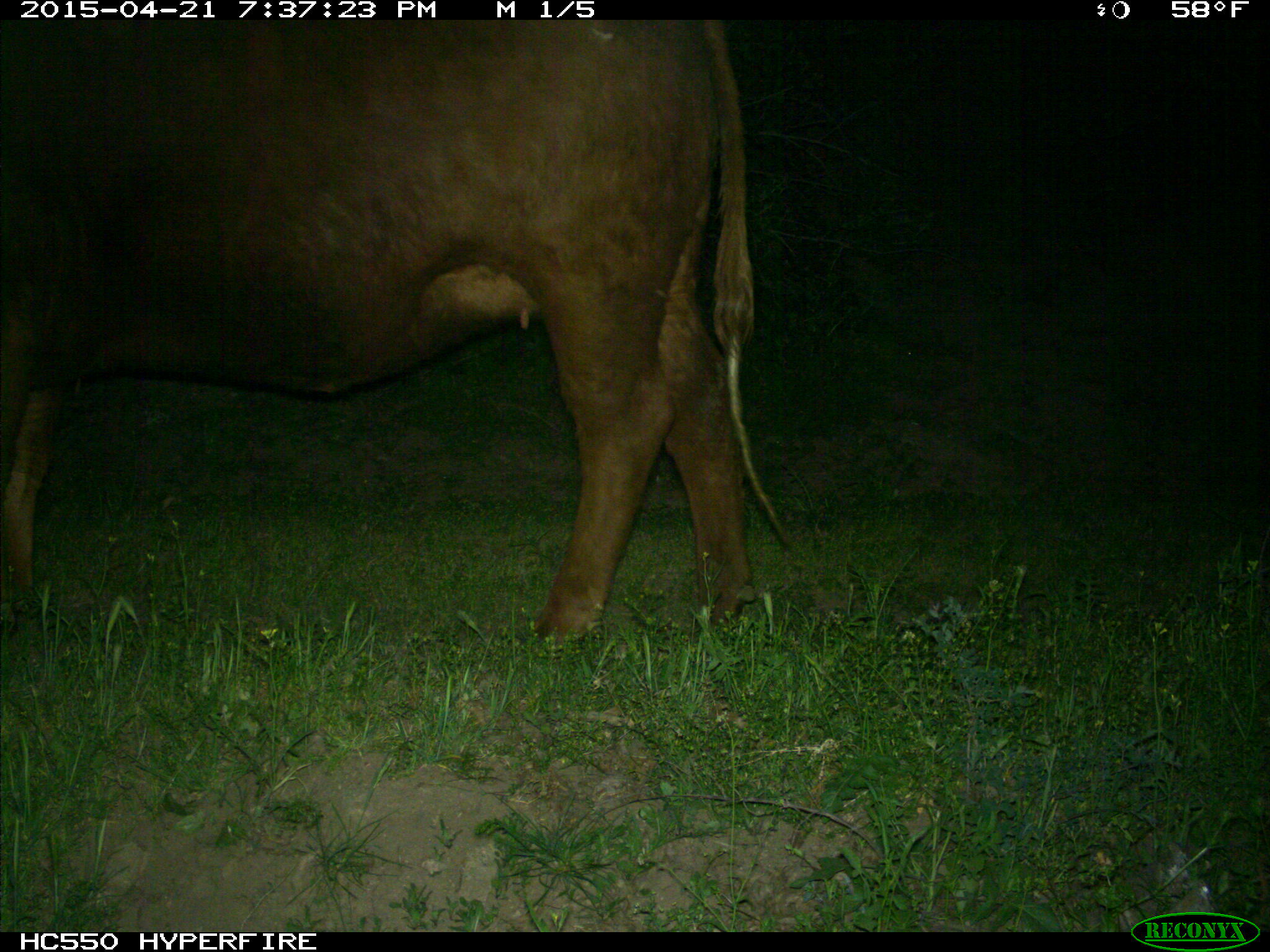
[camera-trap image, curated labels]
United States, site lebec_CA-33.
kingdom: Animalia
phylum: Chordata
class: Mammalia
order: Artiodactyla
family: Bovidae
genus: Bos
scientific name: Bos taurus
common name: domestic cow